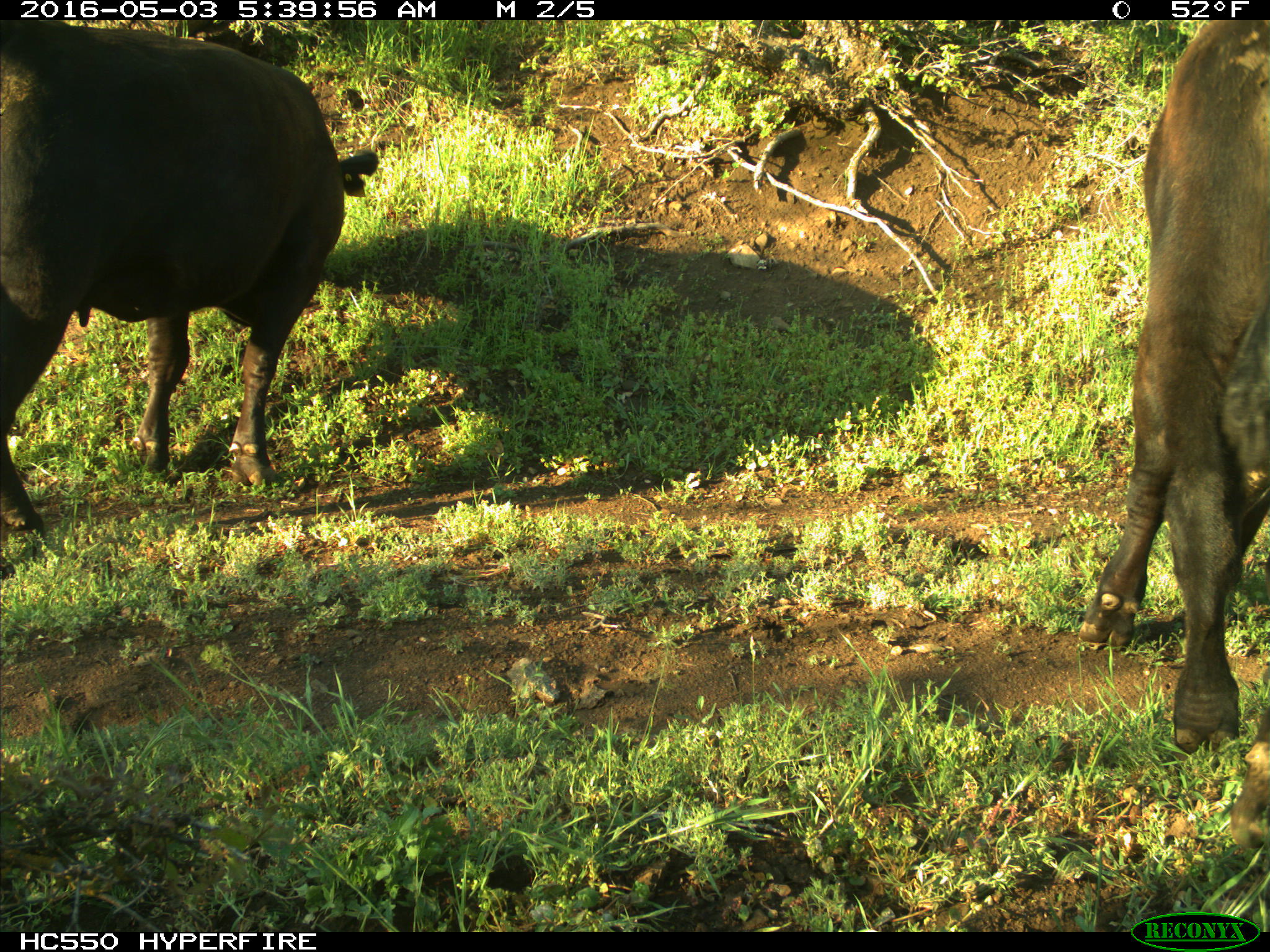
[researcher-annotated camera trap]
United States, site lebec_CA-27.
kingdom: Animalia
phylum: Chordata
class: Mammalia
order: Artiodactyla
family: Bovidae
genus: Bos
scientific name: Bos taurus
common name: domestic cow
Bos taurus (domestic cow).